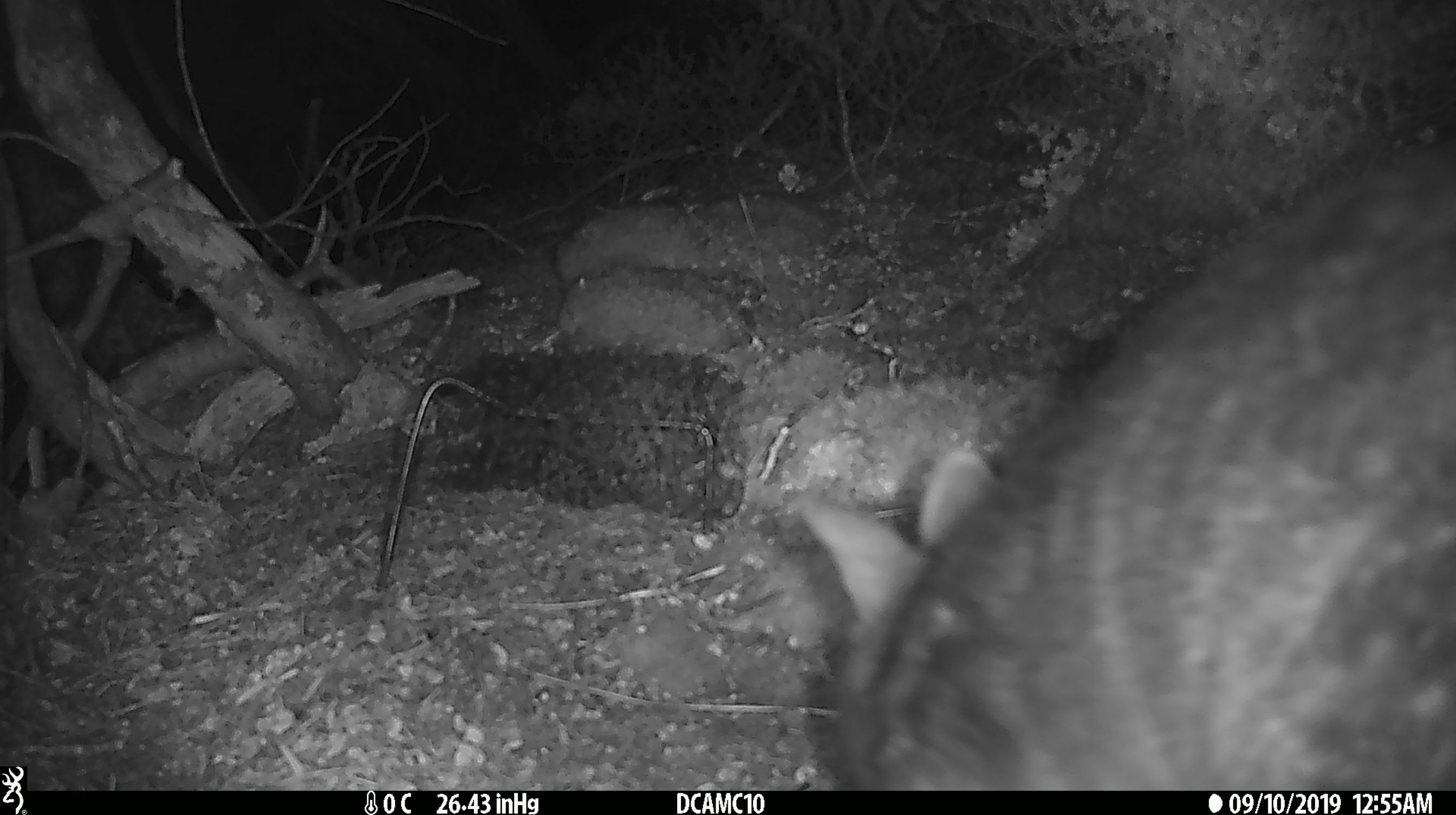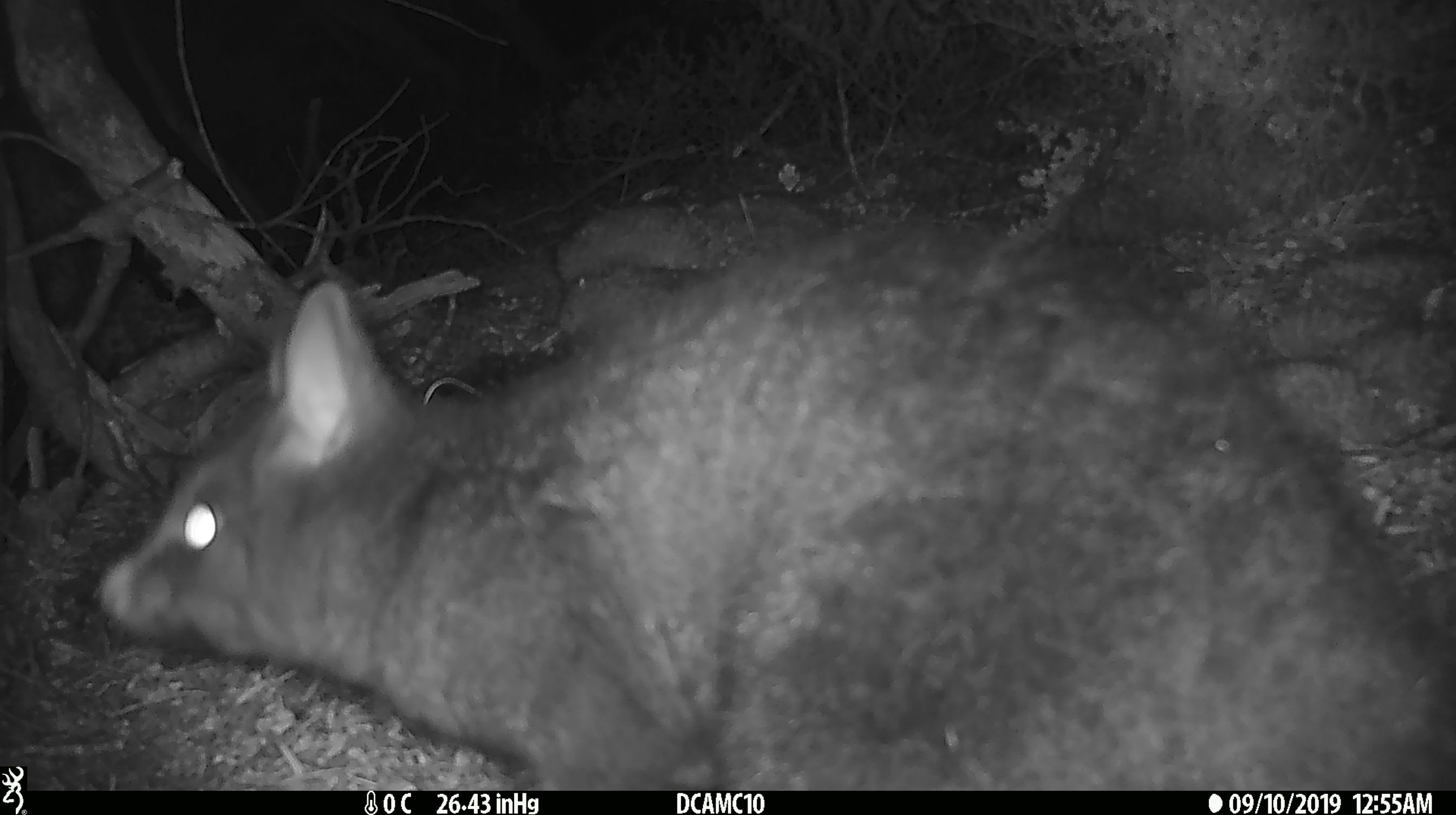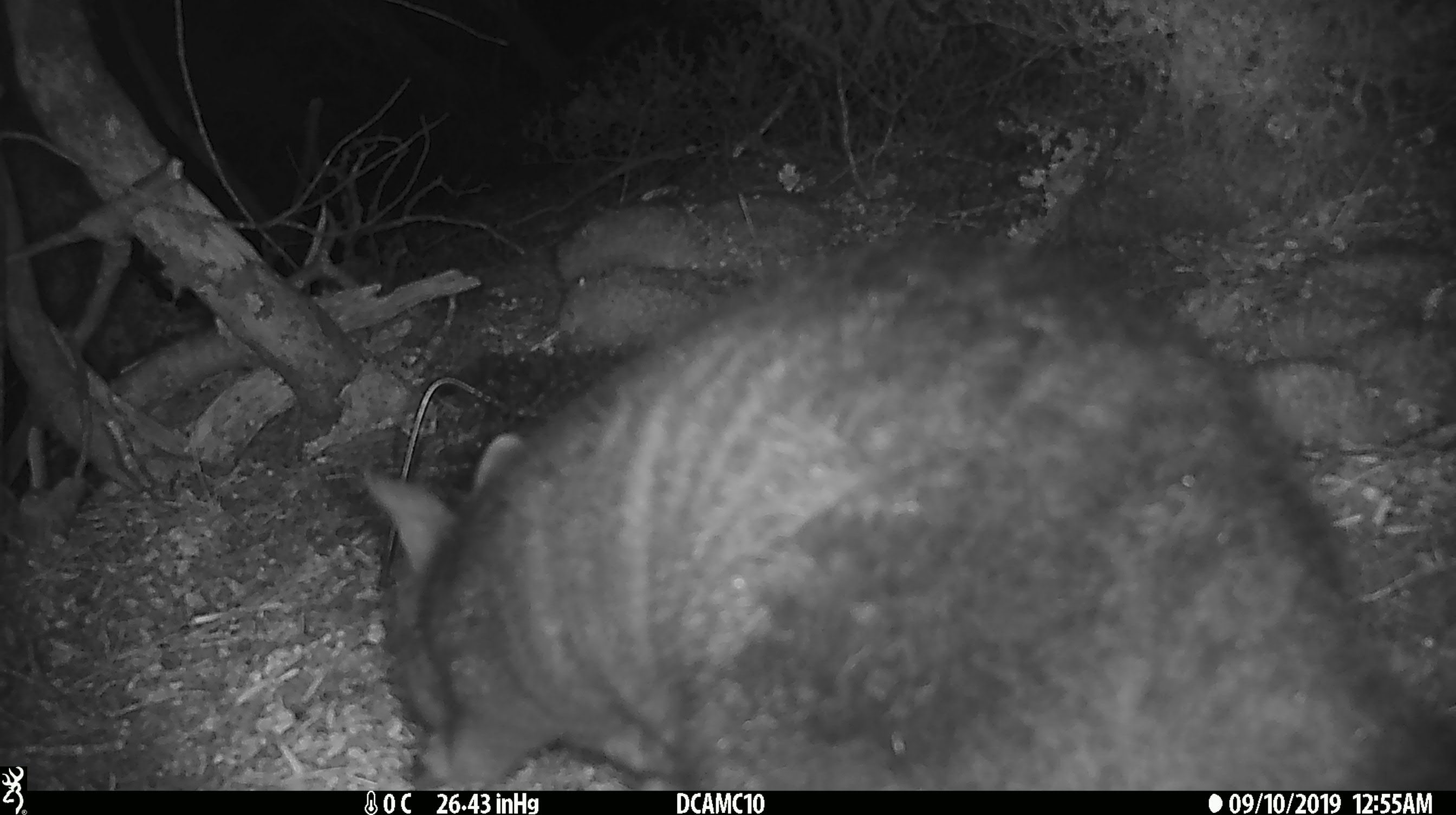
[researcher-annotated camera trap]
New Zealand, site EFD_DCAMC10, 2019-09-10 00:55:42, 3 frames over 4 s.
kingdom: Animalia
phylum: Chordata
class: Mammalia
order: Diprotodontia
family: Phalangeridae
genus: Trichosurus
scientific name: Trichosurus vulpecula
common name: common brushtail possum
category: possum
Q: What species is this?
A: Possum (common brushtail possum) (Trichosurus vulpecula).